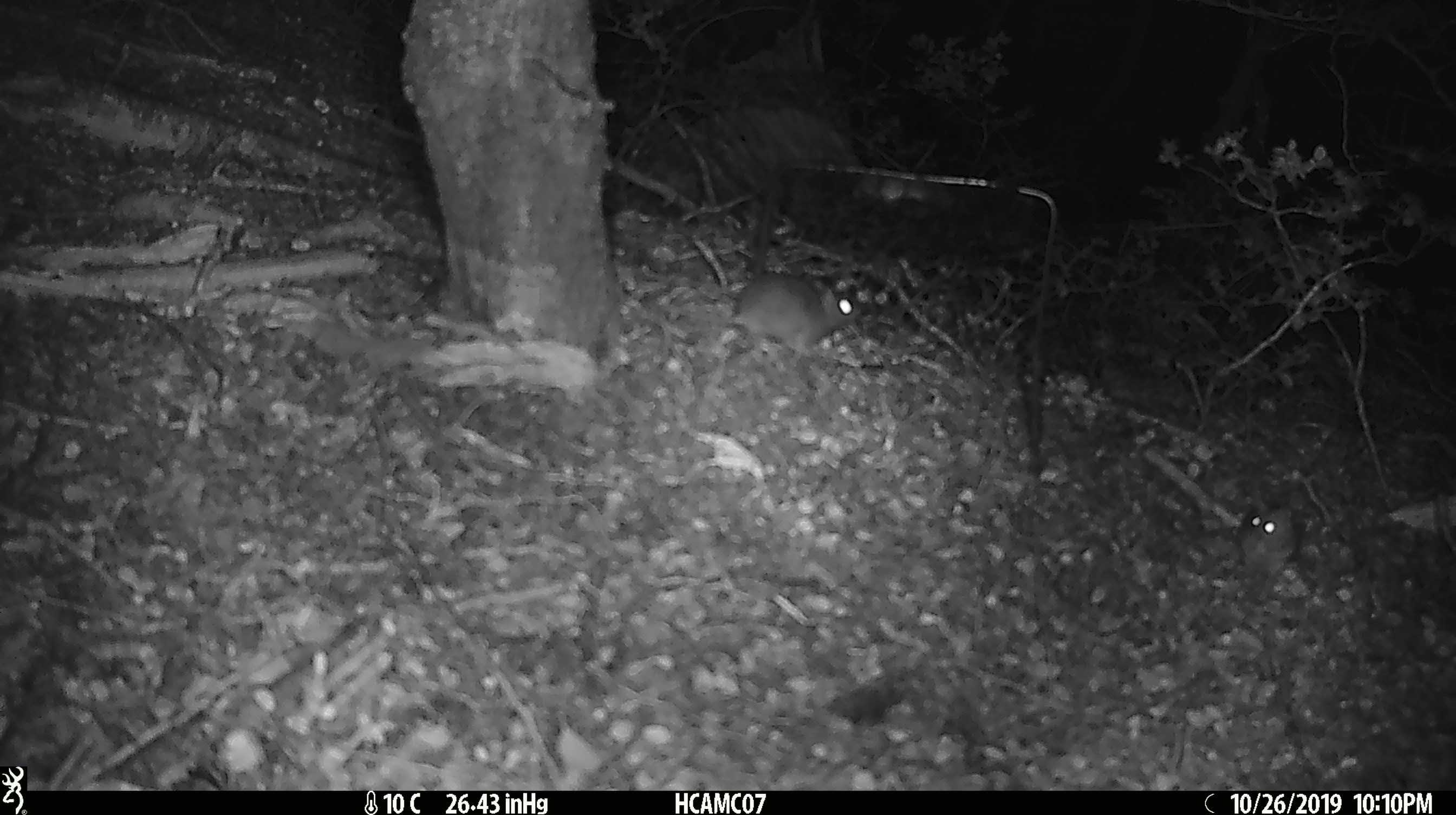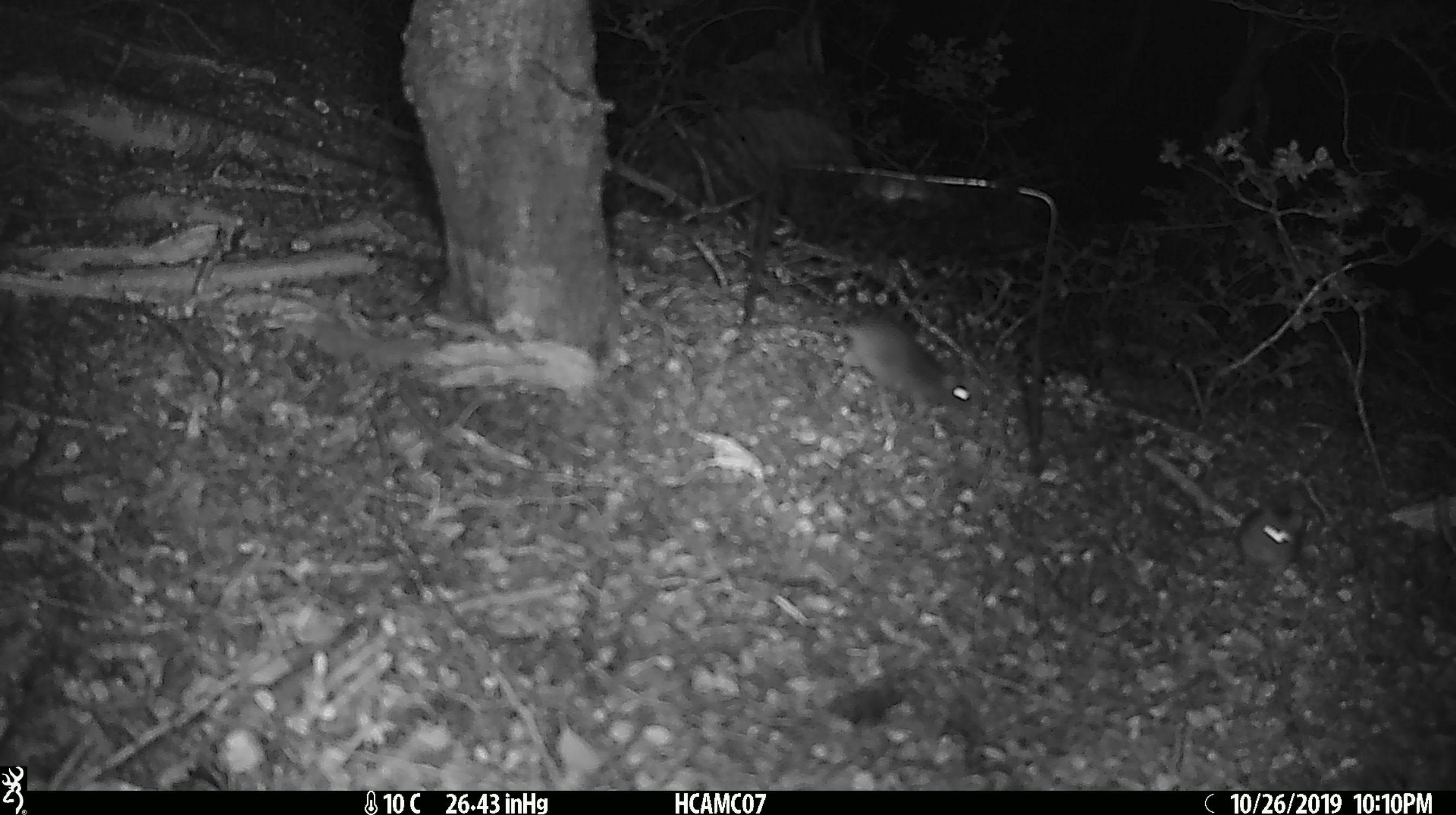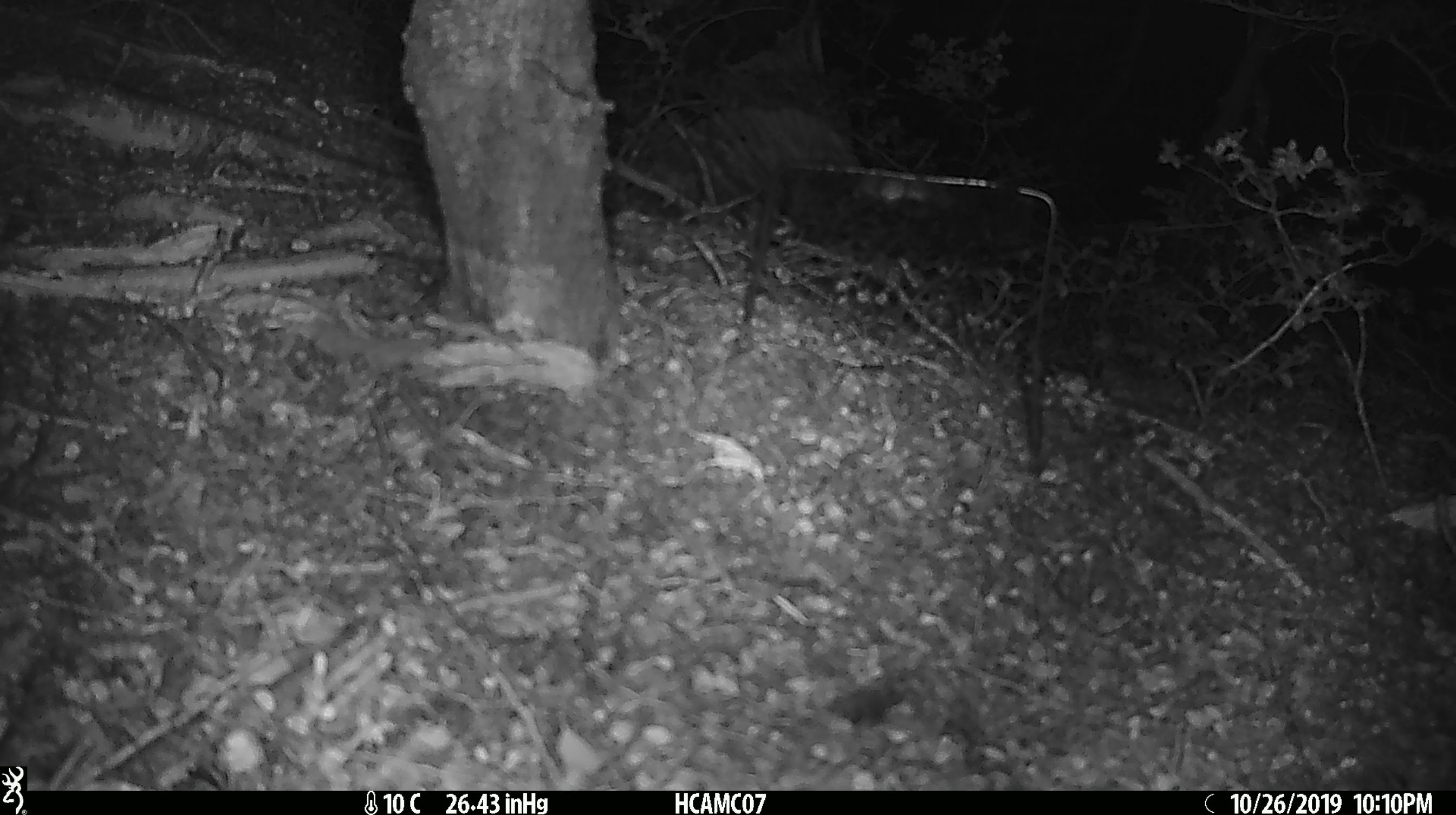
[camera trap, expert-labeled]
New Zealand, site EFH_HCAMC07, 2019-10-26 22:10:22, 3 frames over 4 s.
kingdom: Animalia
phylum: Chordata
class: Mammalia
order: Rodentia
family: Muridae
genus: Mus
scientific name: Mus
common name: mouse